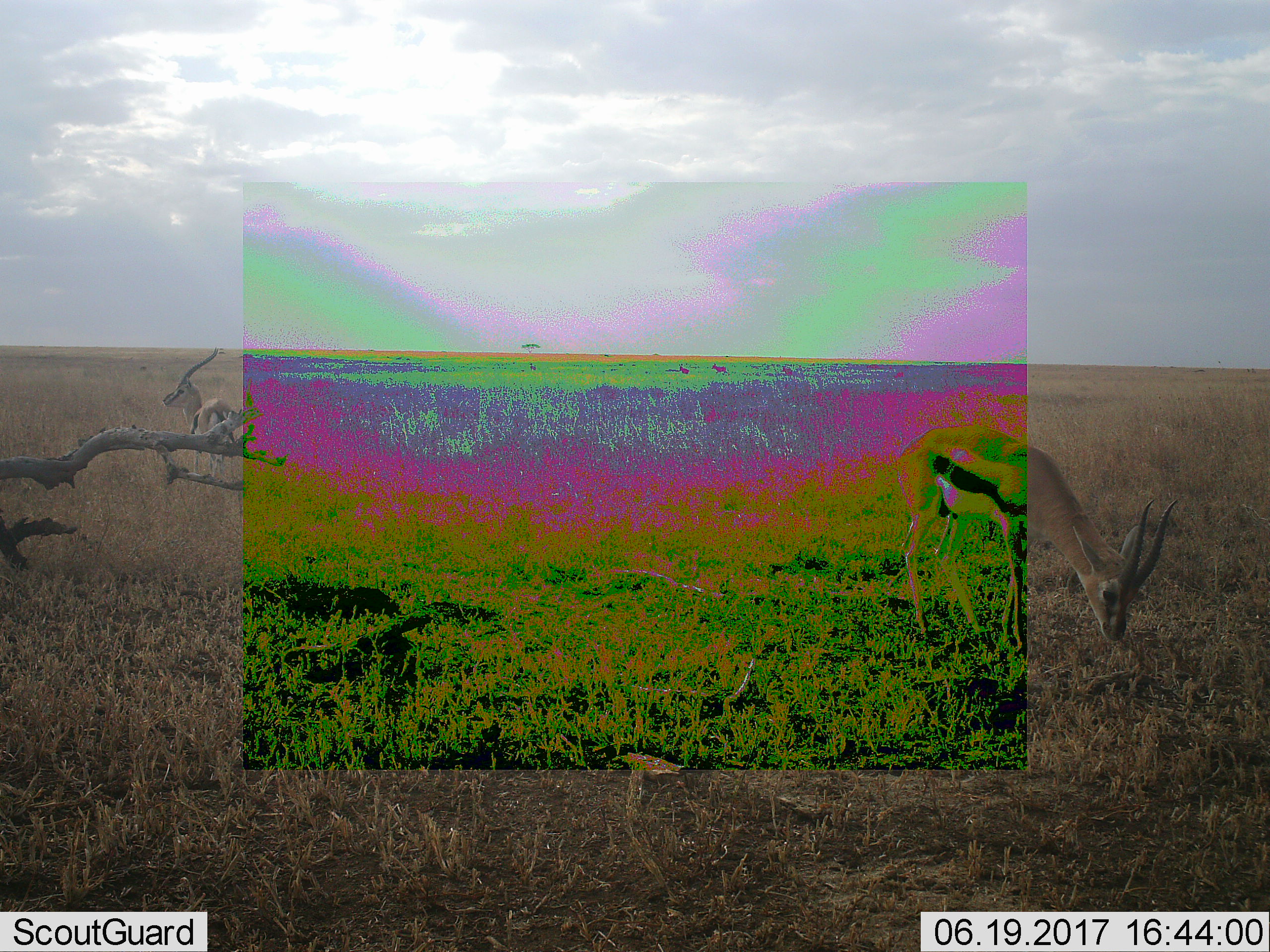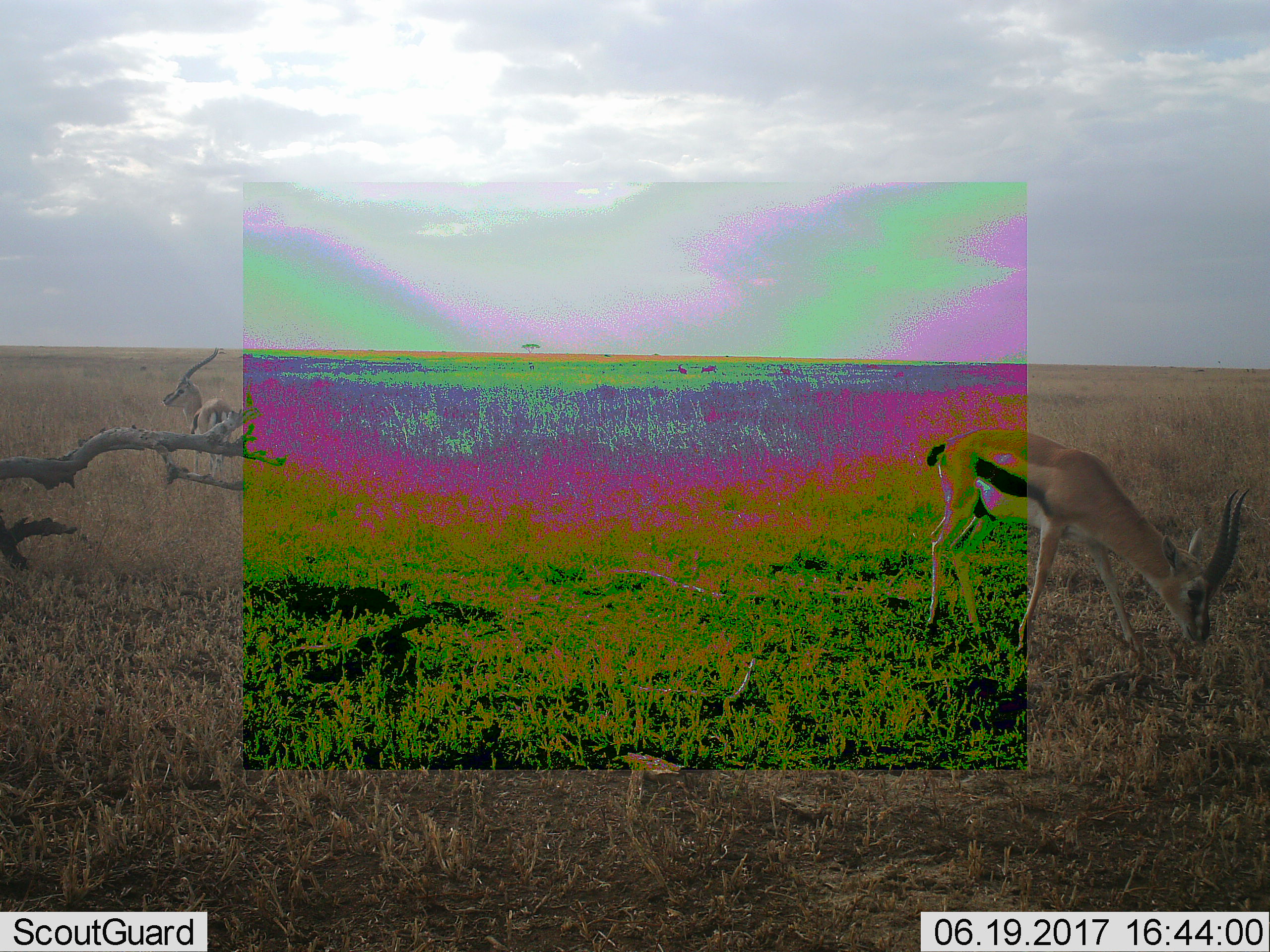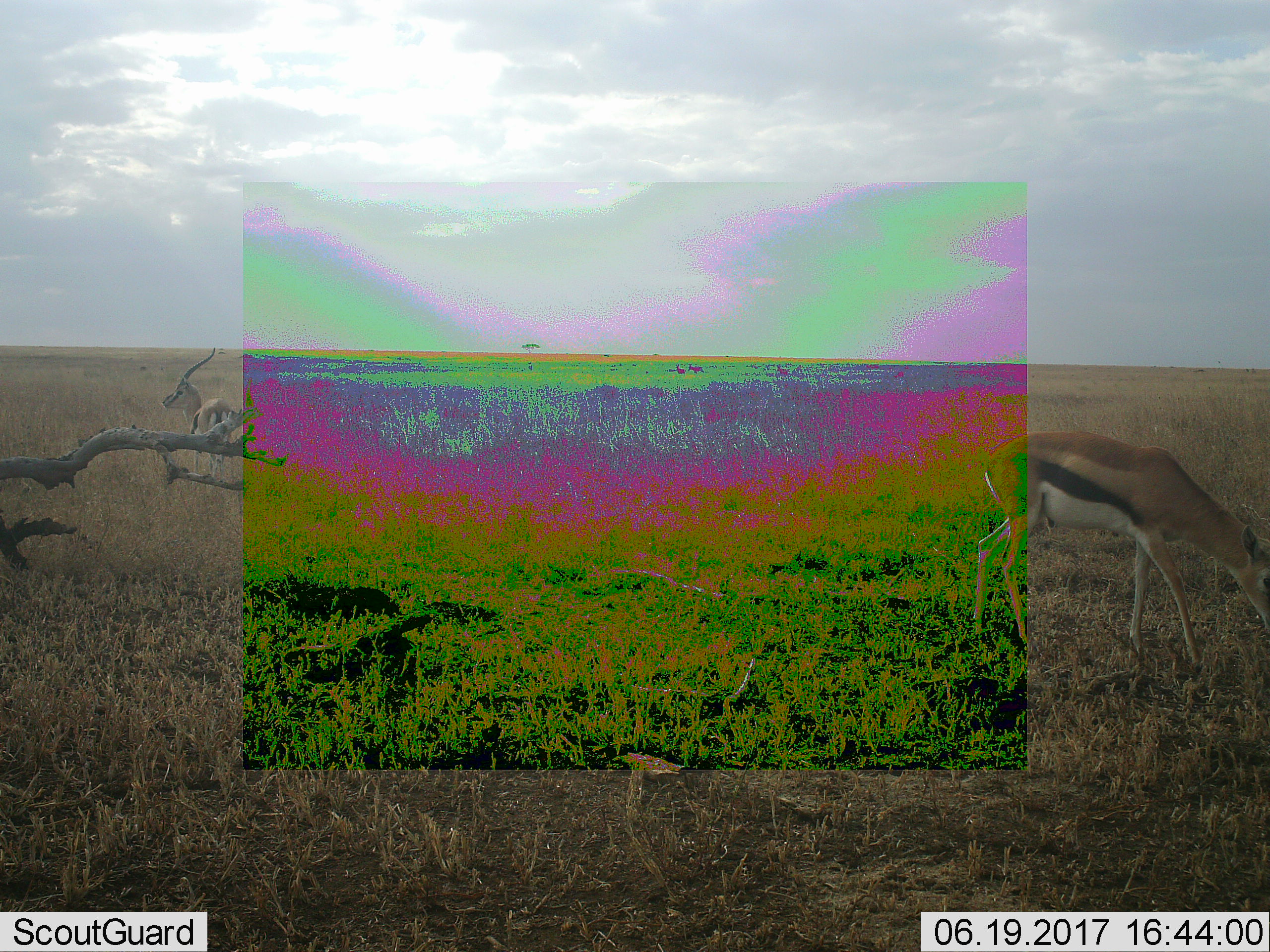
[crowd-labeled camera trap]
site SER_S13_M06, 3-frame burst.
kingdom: Animalia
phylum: Chordata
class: Mammalia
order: Artiodactyla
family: Bovidae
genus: Eudorcas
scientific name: Eudorcas thomsonii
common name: thomson's gazelle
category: gazellethomsons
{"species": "gazellethomsons (thomson's gazelle) (Eudorcas thomsonii)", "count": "2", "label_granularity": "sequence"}